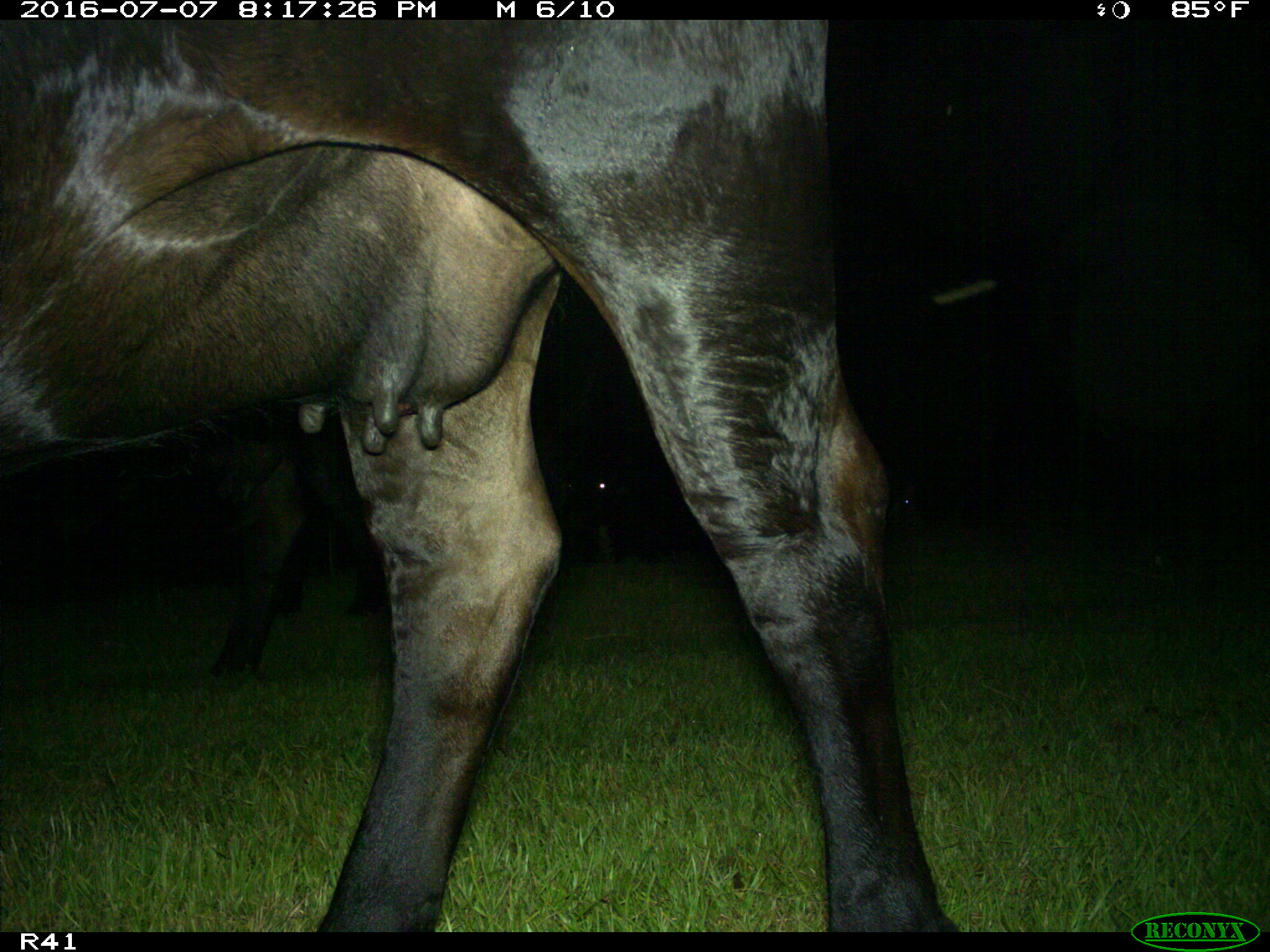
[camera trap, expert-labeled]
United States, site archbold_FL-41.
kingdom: Animalia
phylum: Chordata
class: Mammalia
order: Artiodactyla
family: Bovidae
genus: Bos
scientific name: Bos taurus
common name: domestic cow